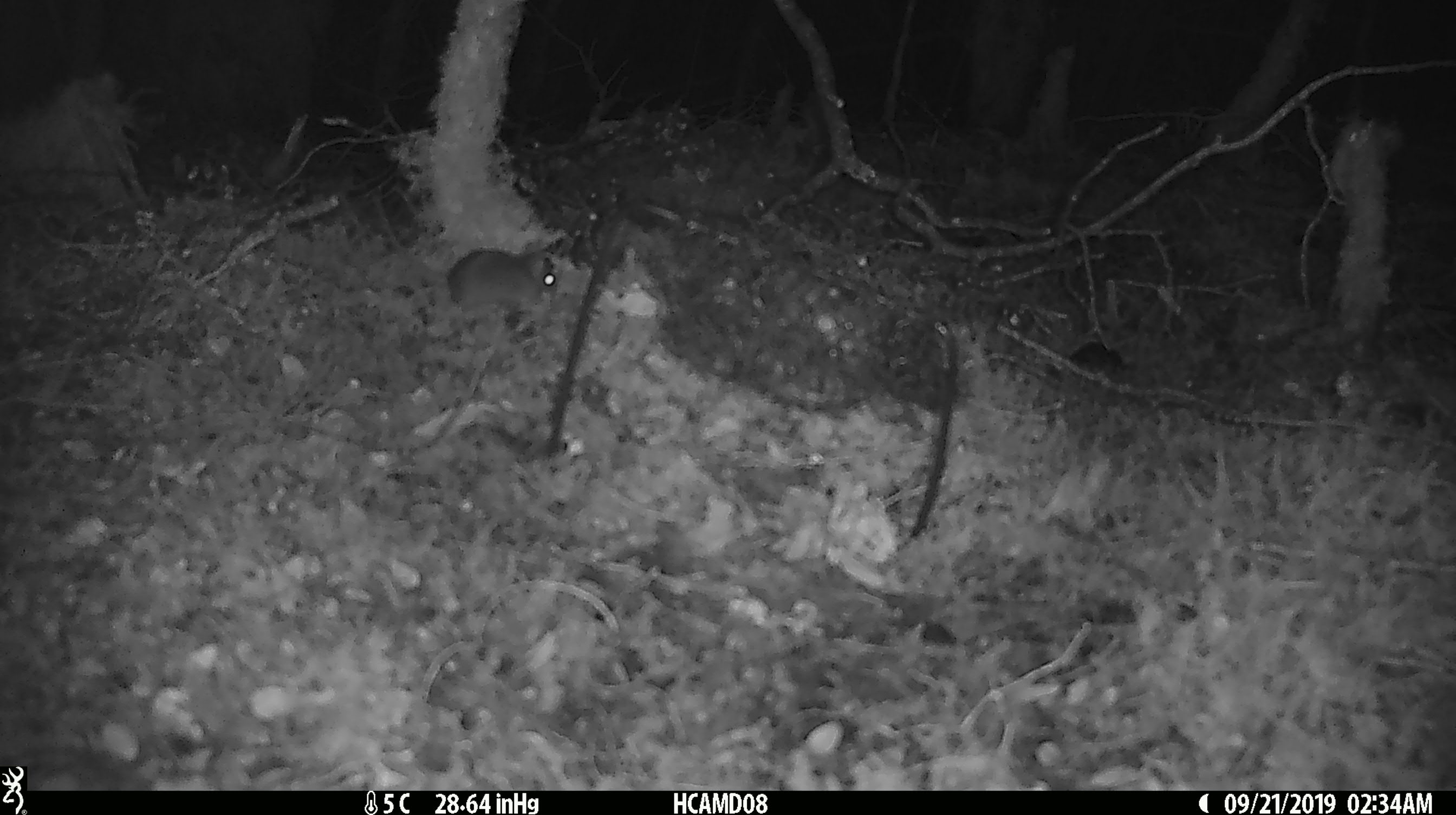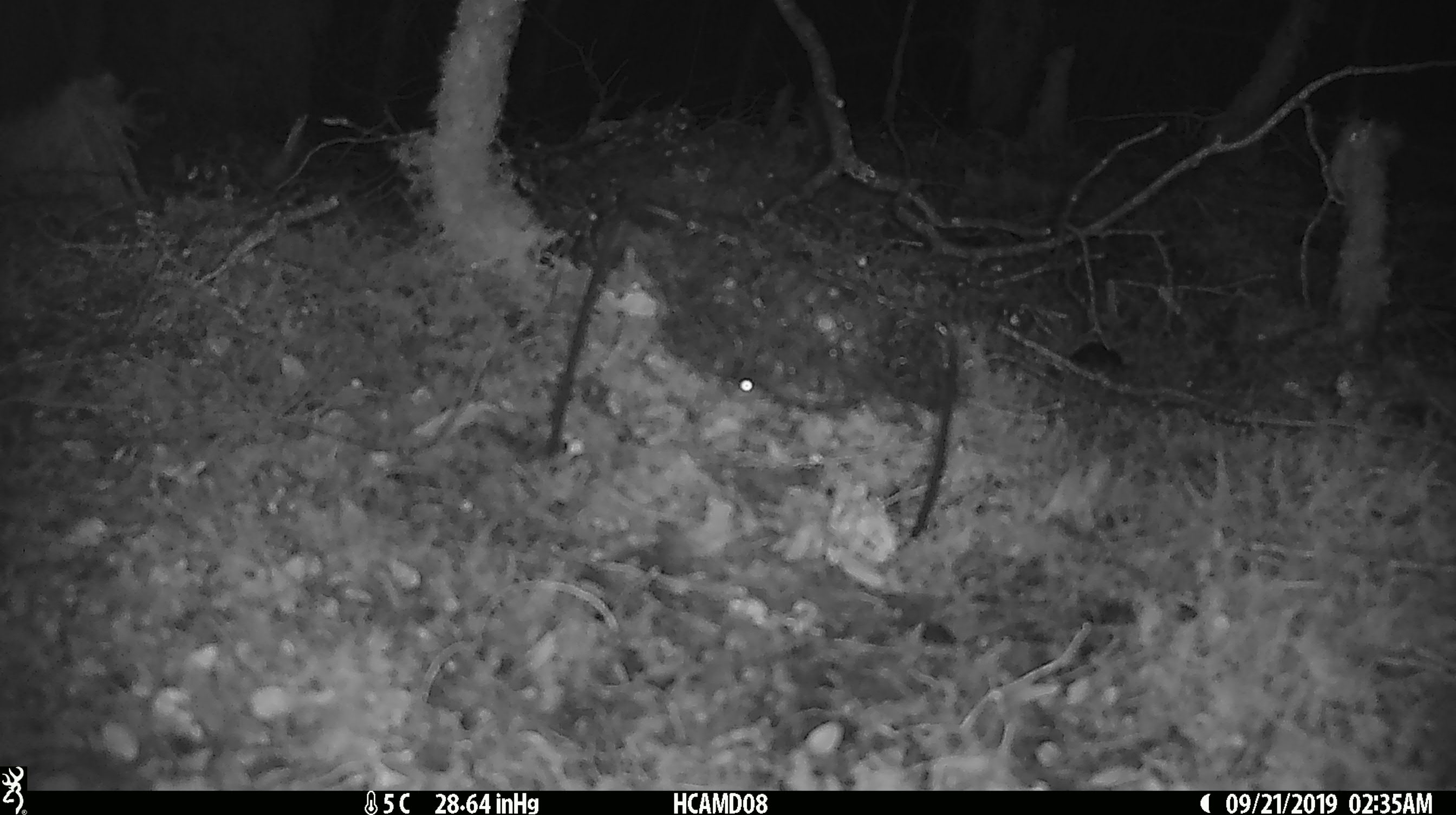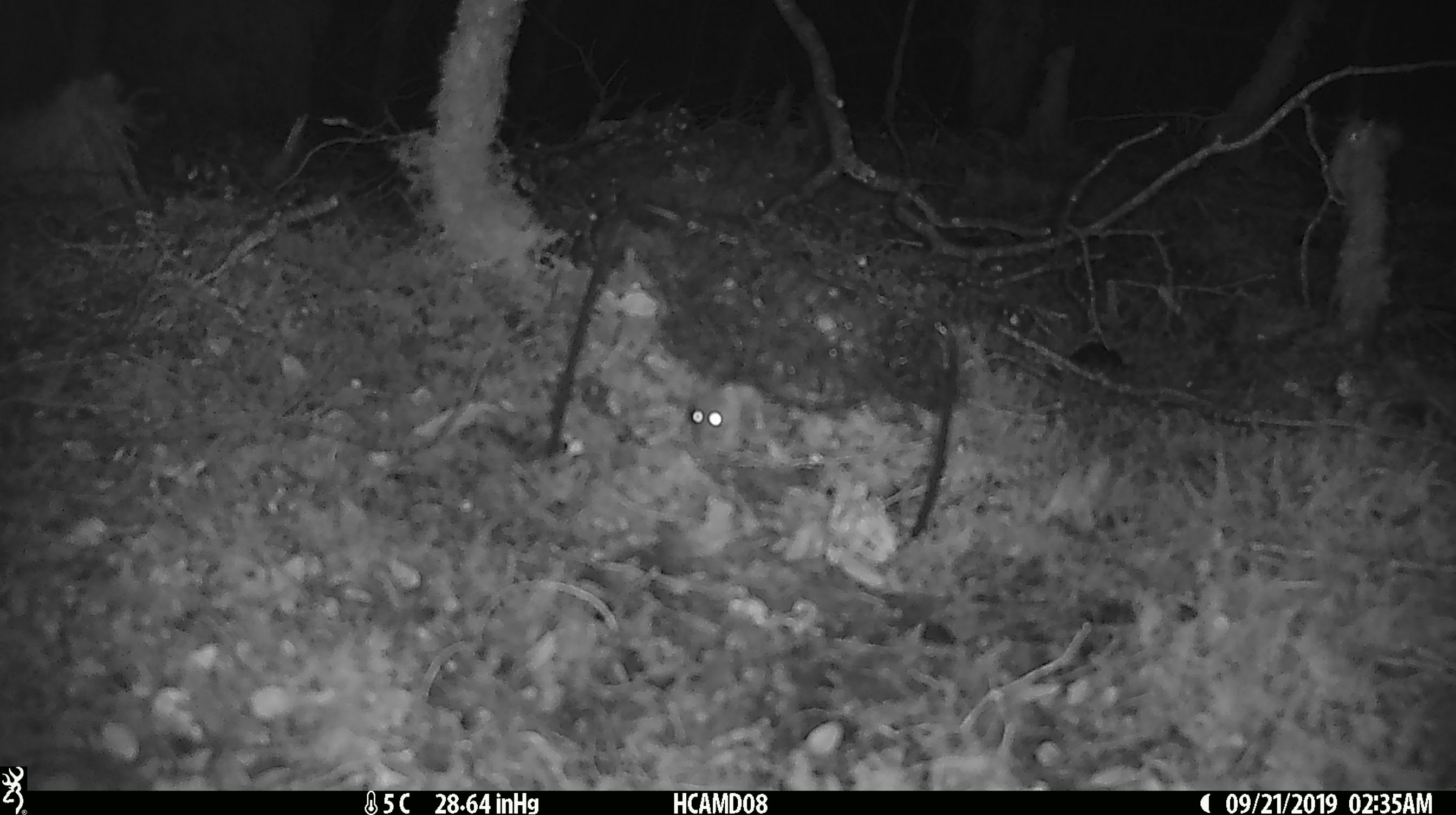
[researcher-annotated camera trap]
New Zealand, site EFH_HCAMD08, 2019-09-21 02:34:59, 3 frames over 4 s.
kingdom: Animalia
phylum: Chordata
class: Mammalia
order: Rodentia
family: Muridae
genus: Mus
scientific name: Mus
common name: mouse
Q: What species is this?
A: Mouse (Mus).